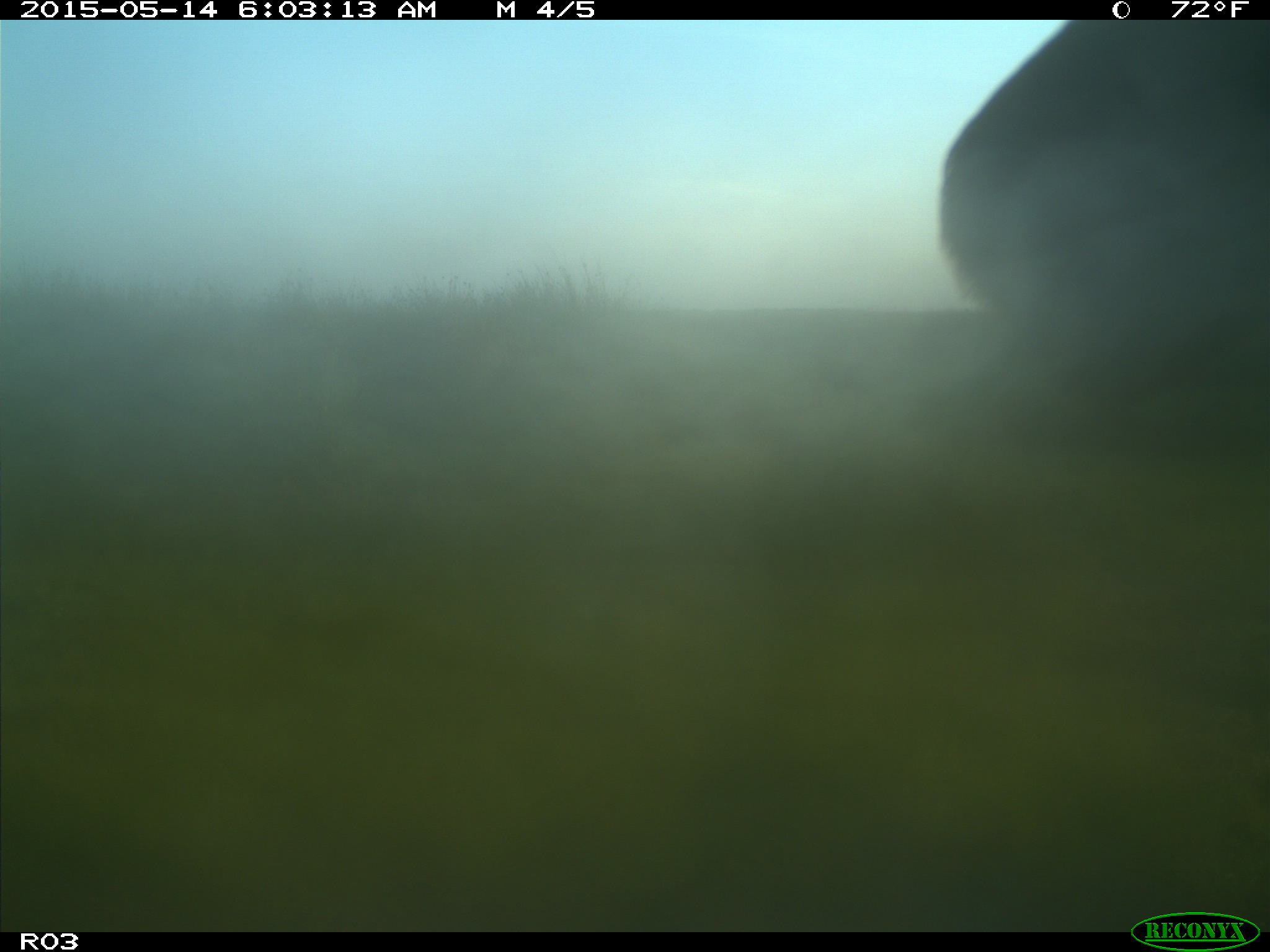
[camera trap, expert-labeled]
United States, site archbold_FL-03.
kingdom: Animalia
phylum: Chordata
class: Mammalia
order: Artiodactyla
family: Bovidae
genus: Bos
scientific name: Bos taurus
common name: domestic cow